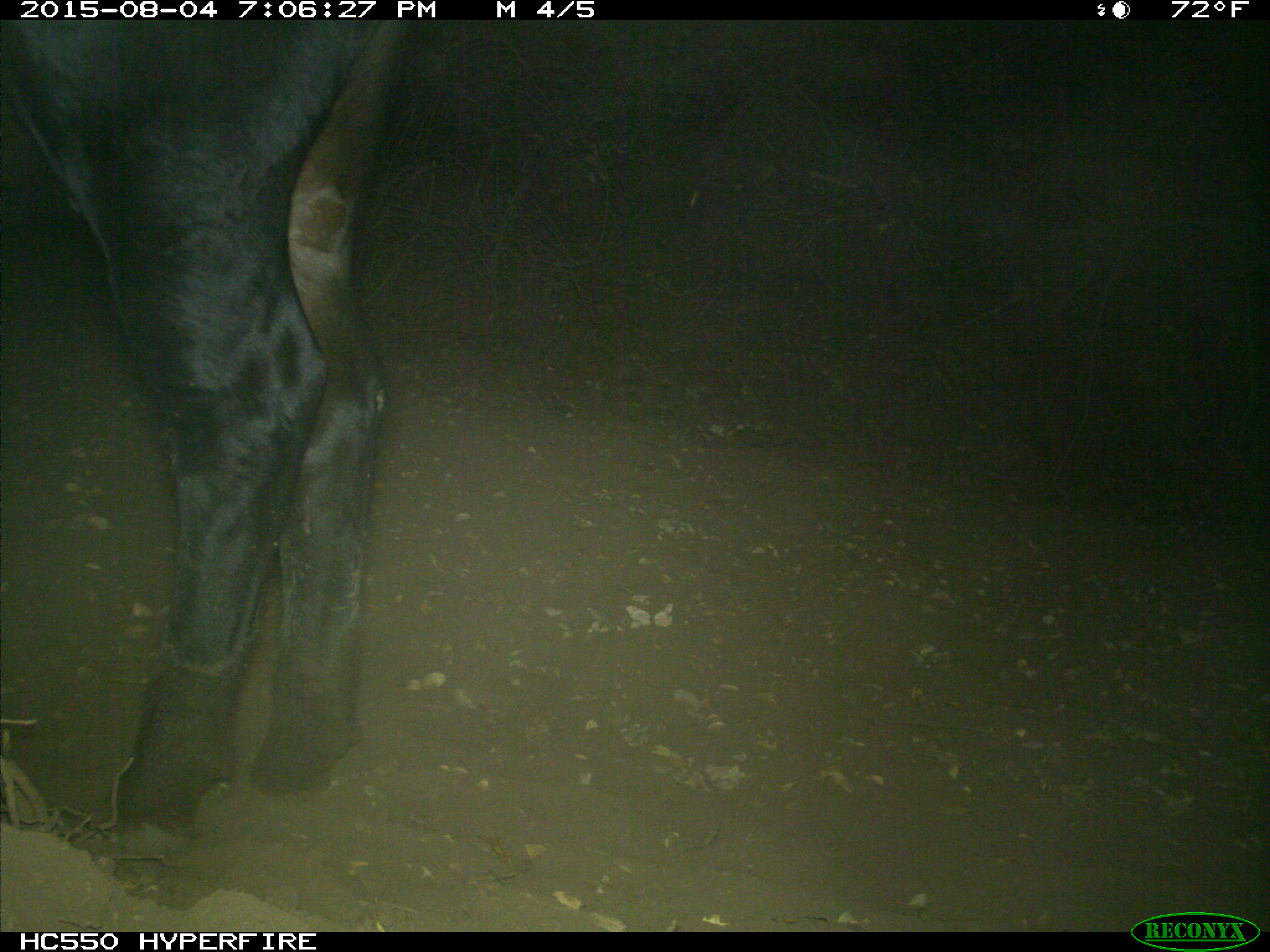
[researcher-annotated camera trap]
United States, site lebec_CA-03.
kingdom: Animalia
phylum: Chordata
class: Mammalia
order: Artiodactyla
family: Bovidae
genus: Bos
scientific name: Bos taurus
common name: domestic cow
Bos taurus (domestic cow).